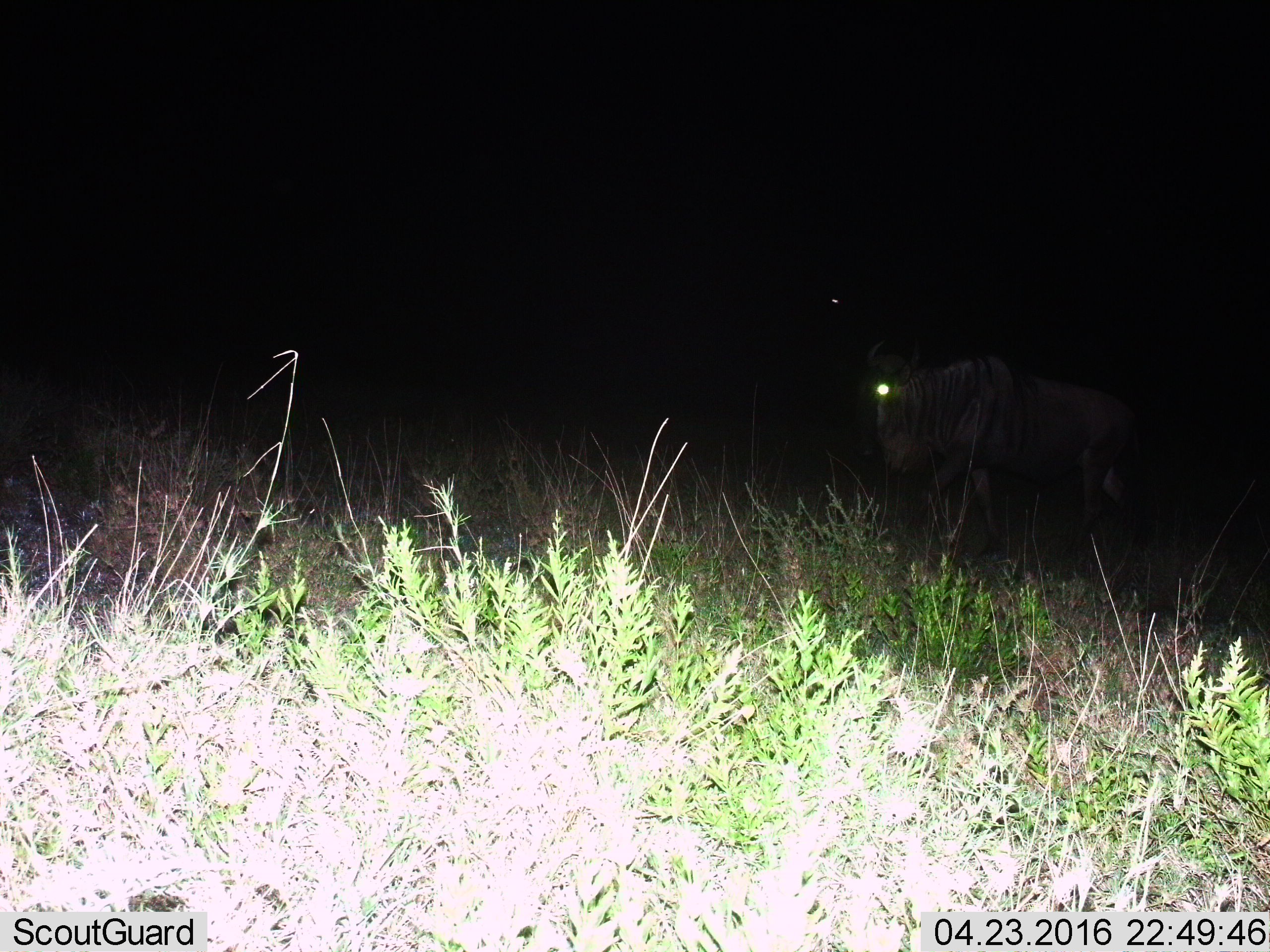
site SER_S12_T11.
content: unidentified animal